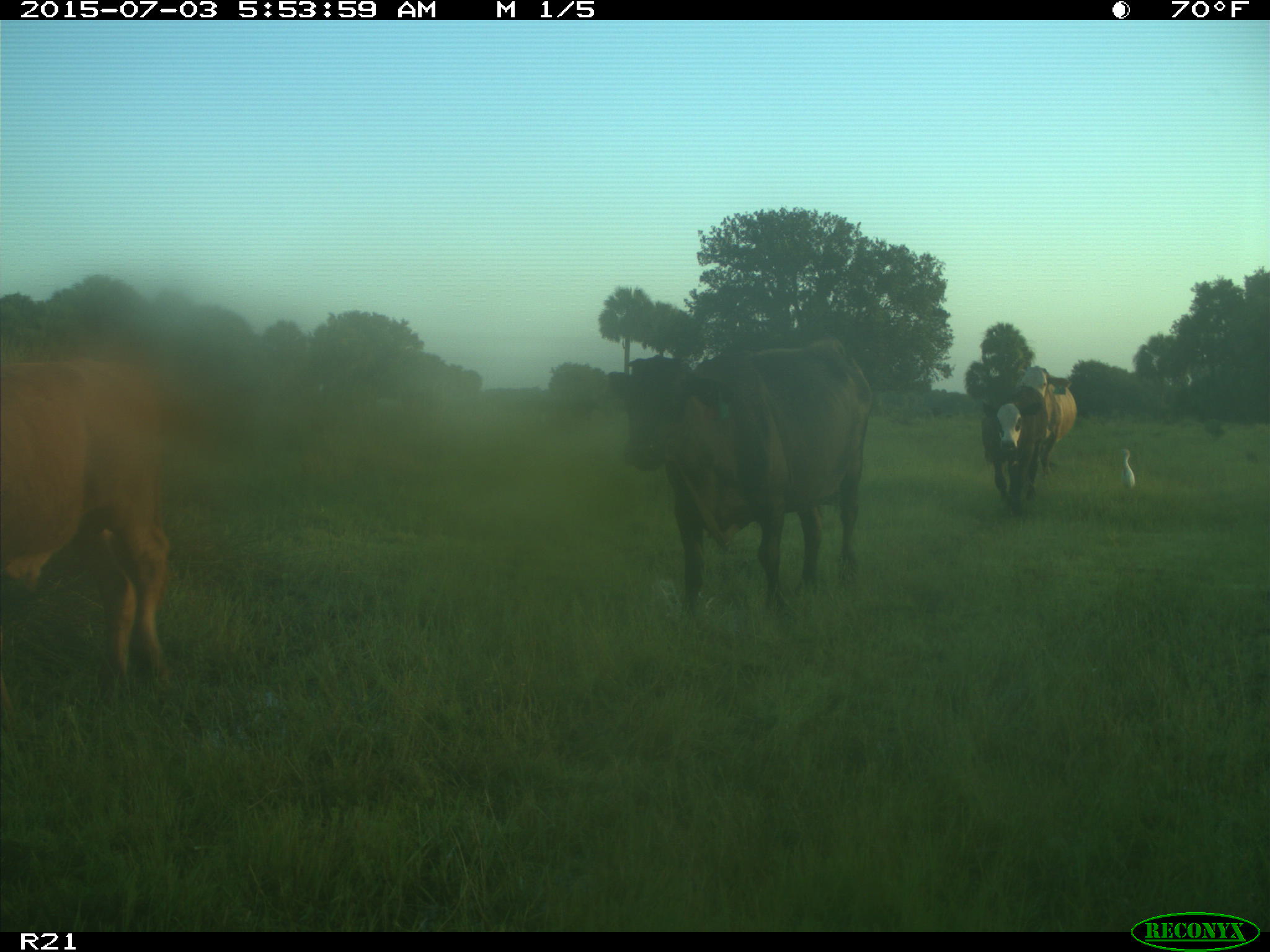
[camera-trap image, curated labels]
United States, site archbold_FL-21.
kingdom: Animalia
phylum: Chordata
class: Mammalia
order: Artiodactyla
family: Bovidae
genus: Bos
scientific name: Bos taurus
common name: domestic cow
Bos taurus (domestic cow).